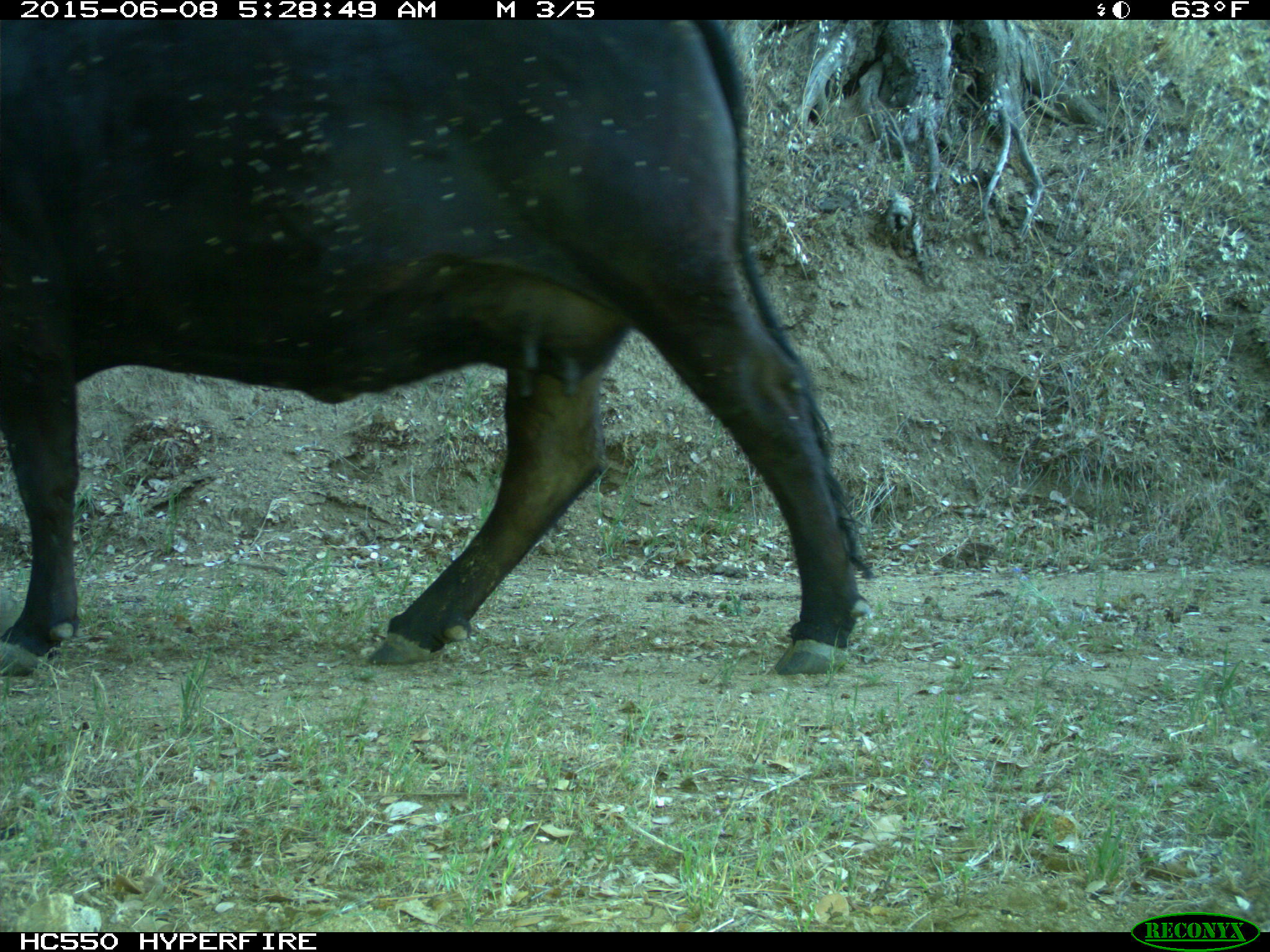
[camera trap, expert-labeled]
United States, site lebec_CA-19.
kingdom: Animalia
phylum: Chordata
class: Mammalia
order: Artiodactyla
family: Bovidae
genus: Bos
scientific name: Bos taurus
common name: domestic cow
Bos taurus (domestic cow).